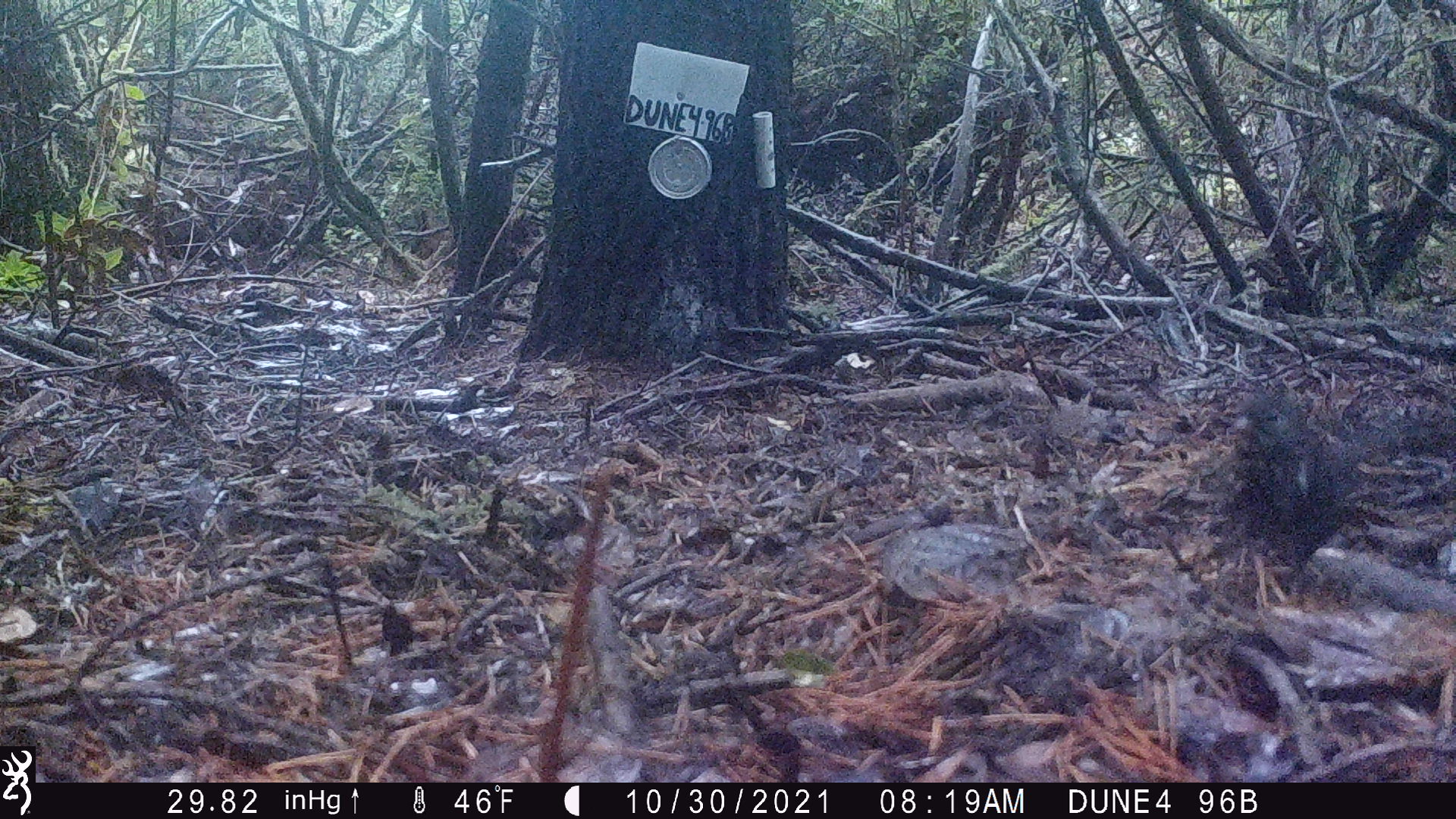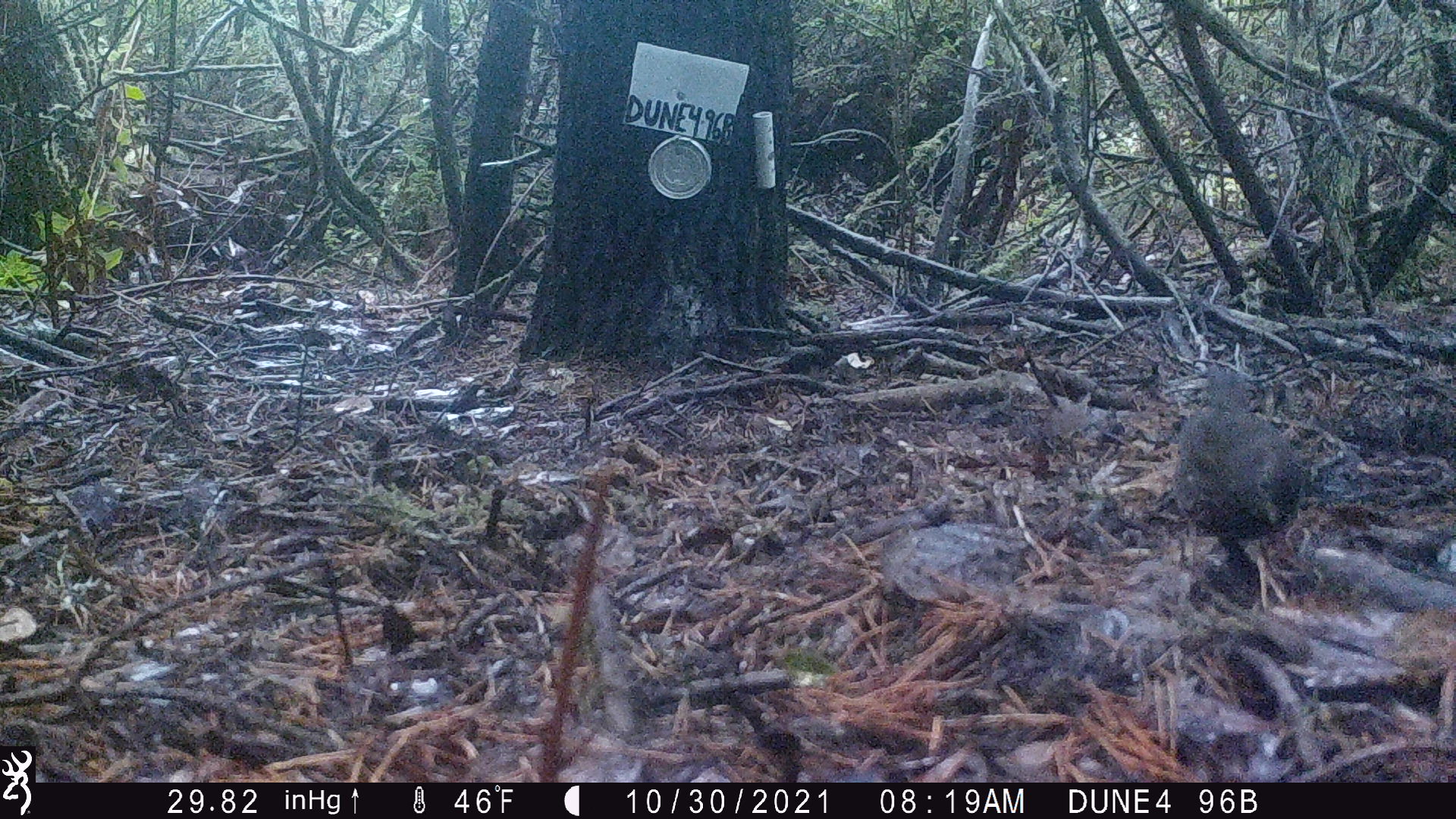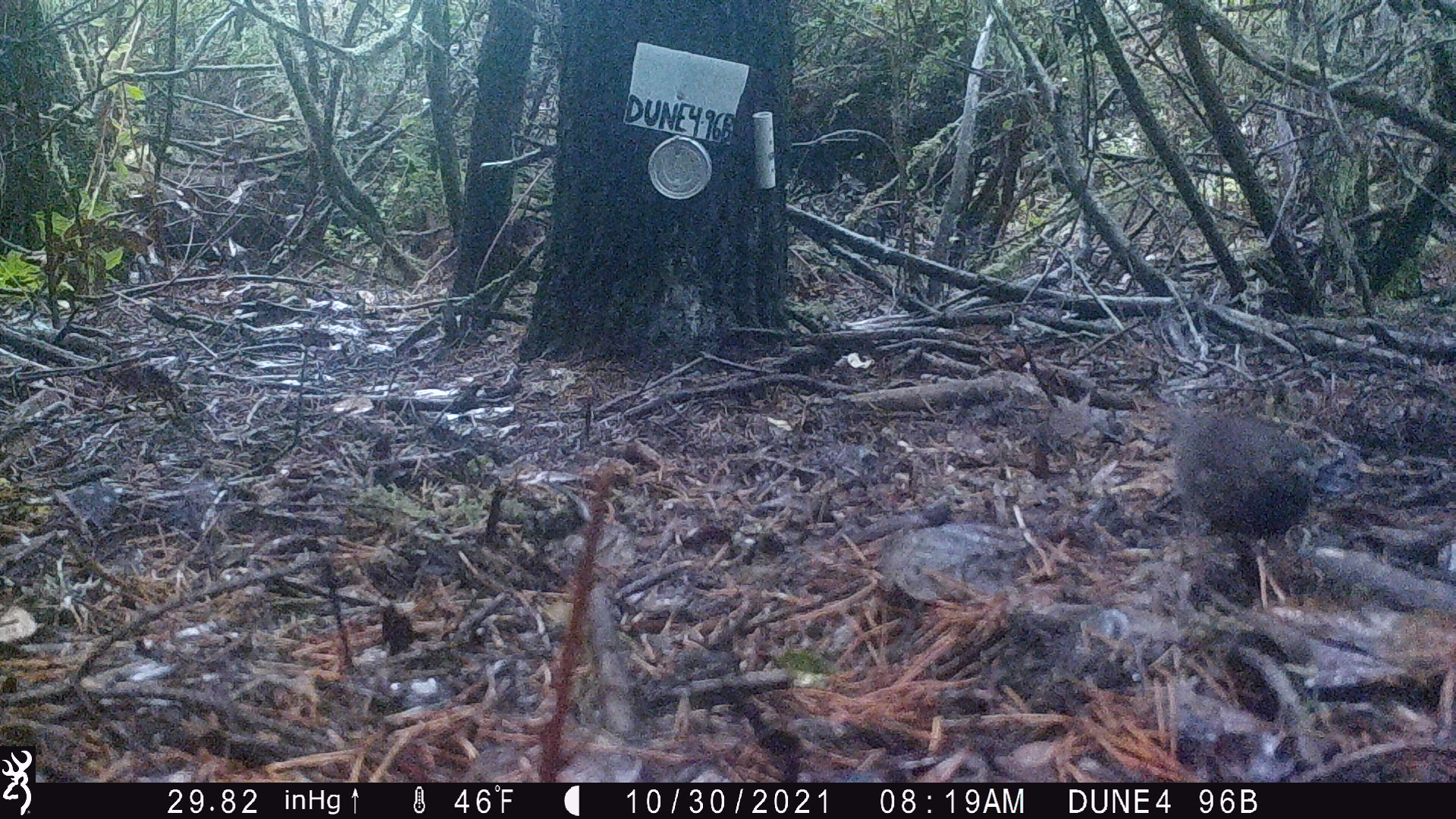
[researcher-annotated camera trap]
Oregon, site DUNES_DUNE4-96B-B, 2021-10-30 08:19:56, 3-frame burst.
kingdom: Animalia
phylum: Chordata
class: Aves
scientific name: Aves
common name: bird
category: other bird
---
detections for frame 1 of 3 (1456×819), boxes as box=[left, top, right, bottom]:
other bird: box=[1191, 383, 1393, 603]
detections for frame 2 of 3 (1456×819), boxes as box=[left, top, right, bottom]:
other bird: box=[1139, 377, 1318, 603]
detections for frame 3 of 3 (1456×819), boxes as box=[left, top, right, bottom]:
other bird: box=[1116, 365, 1325, 633]